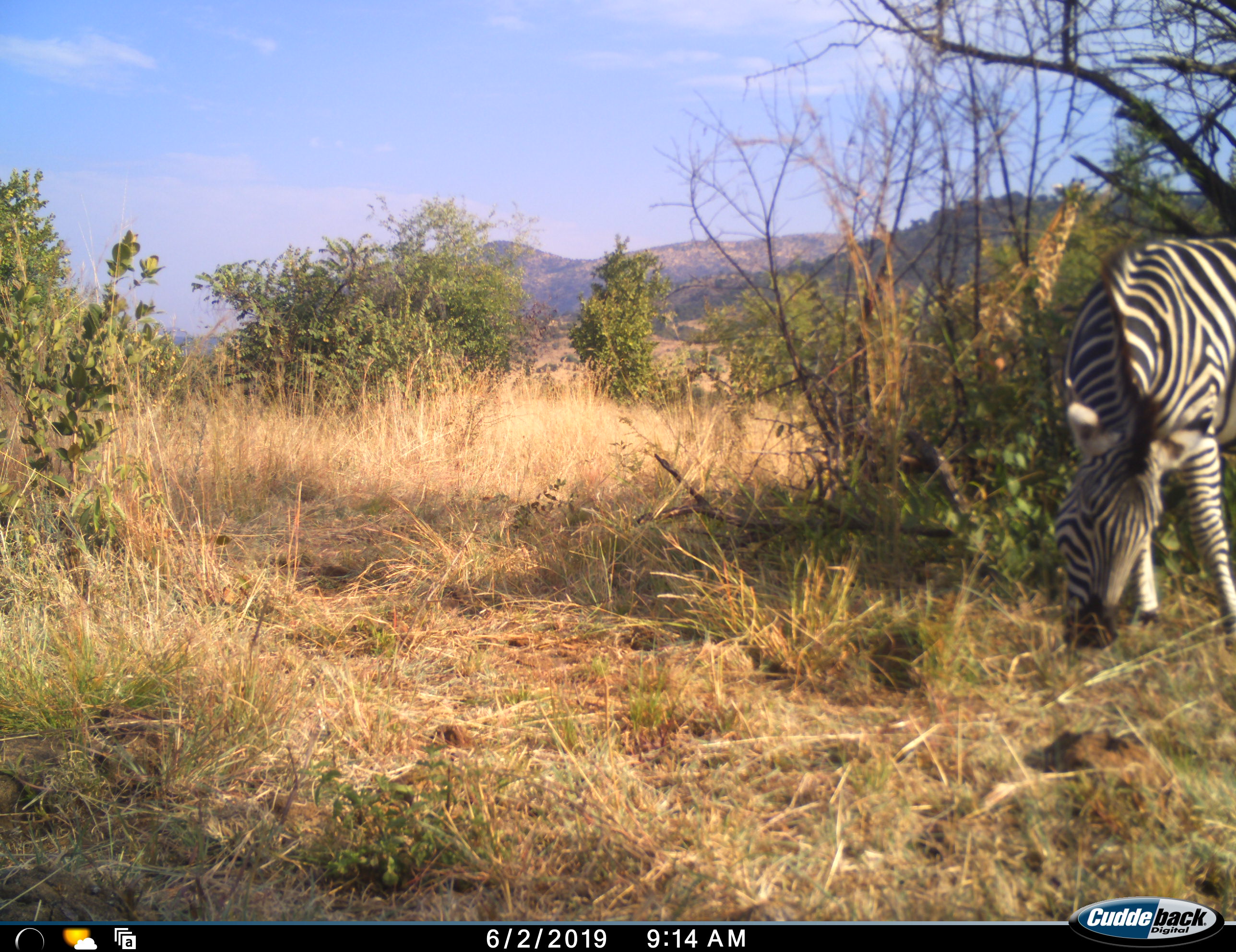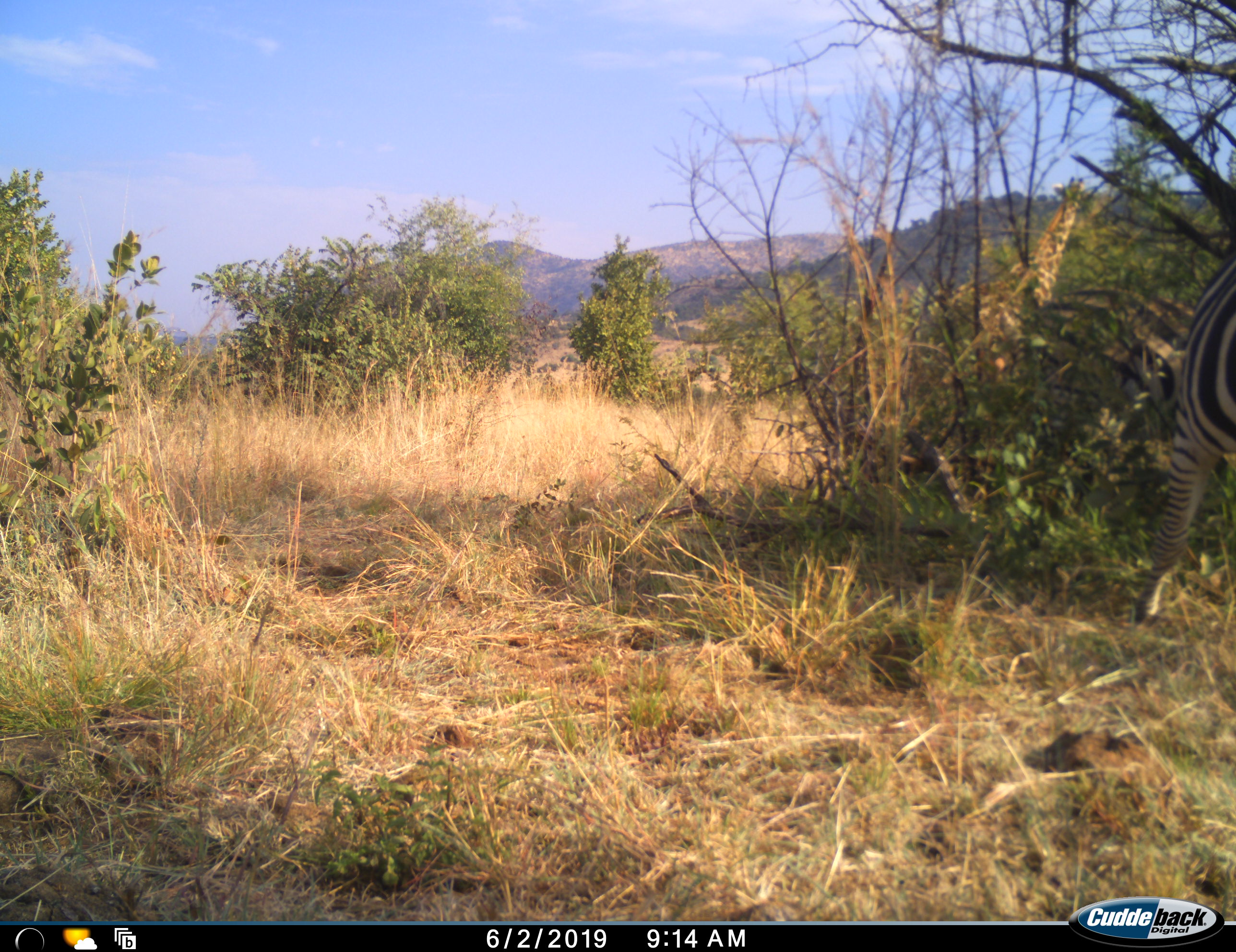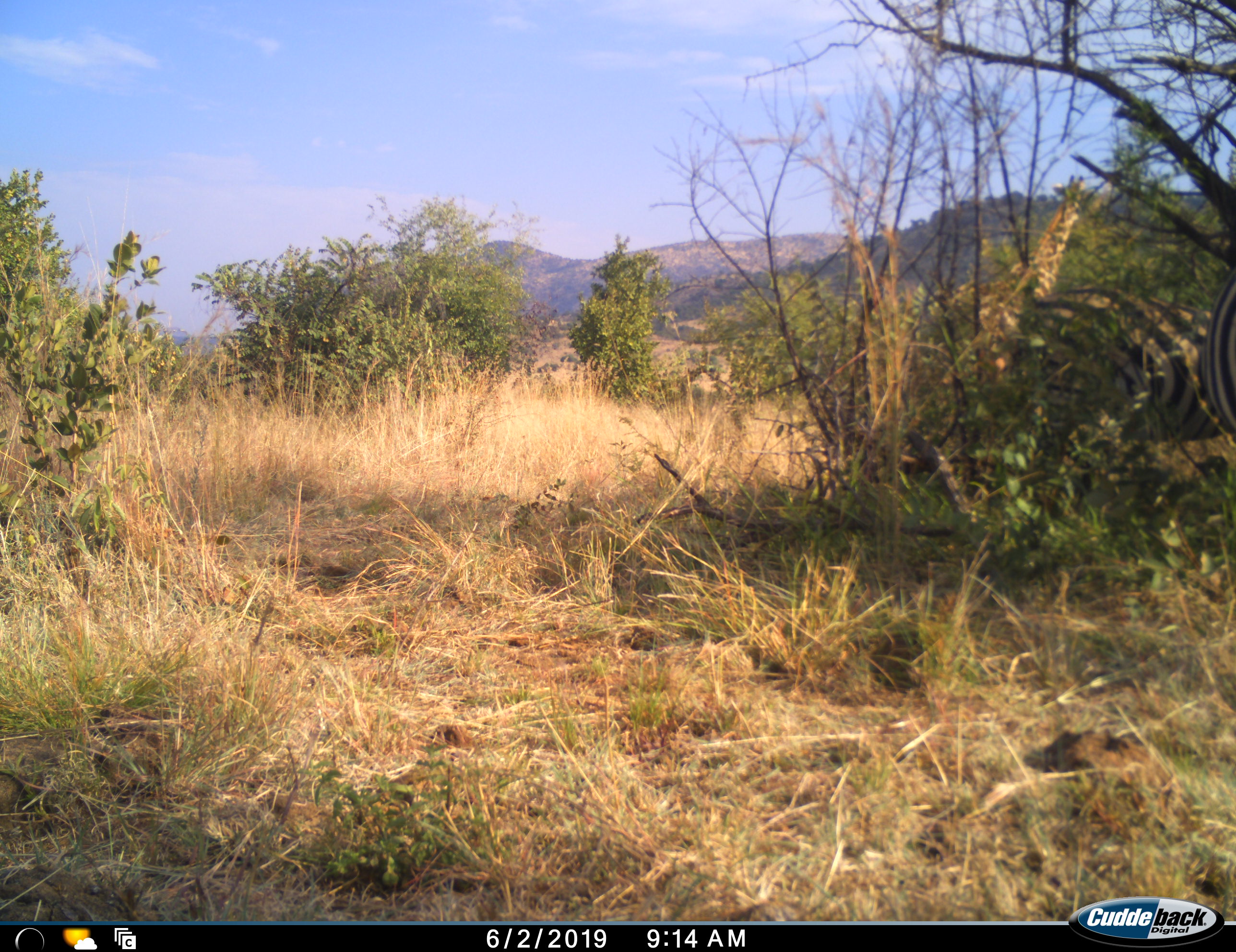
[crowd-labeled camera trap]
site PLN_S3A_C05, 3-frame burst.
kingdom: Animalia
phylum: Chordata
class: Mammalia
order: Perissodactyla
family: Equidae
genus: Equus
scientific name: Equus quagga burchellii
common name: burchell's zebra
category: zebraburchells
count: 1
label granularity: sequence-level